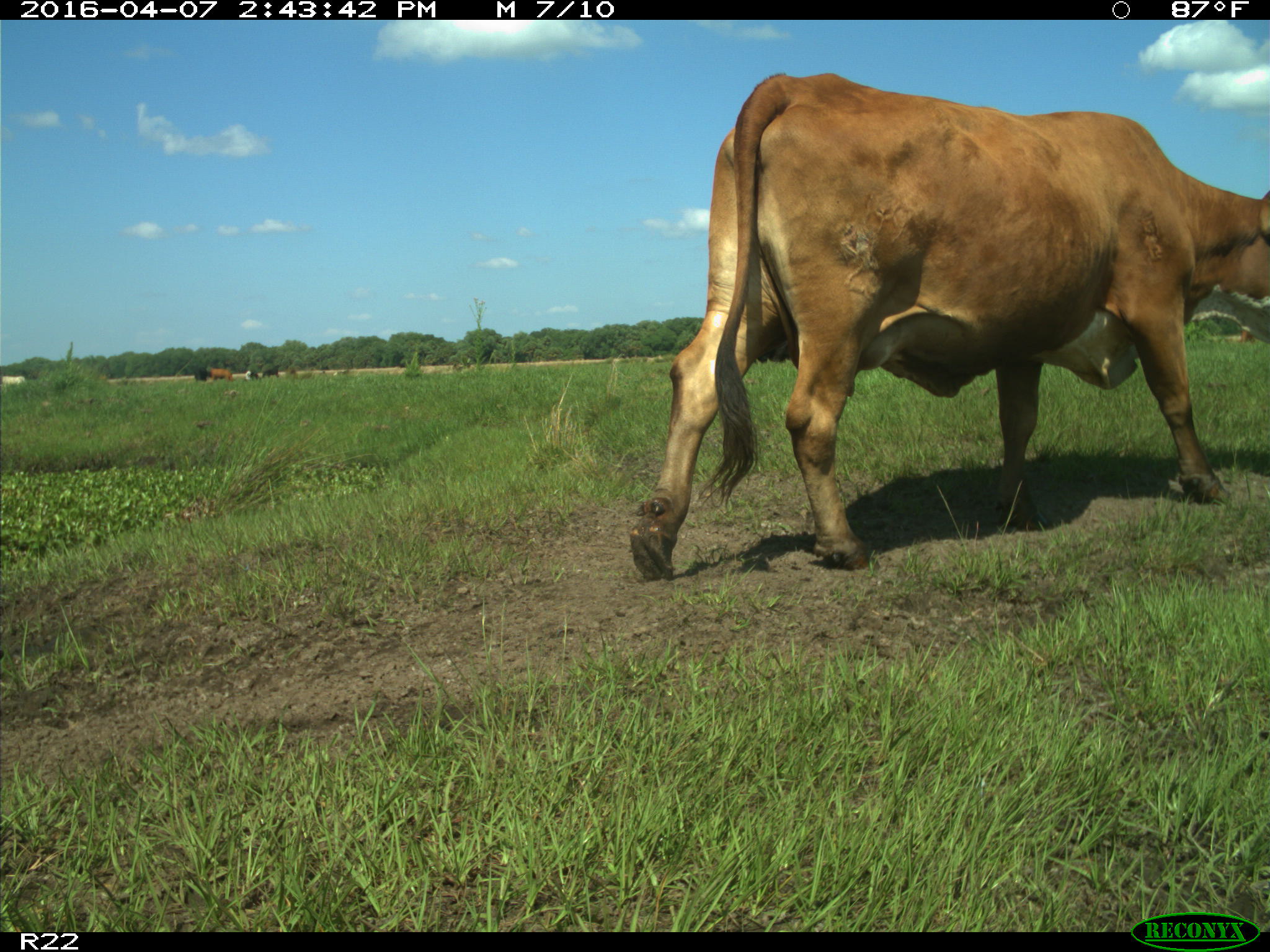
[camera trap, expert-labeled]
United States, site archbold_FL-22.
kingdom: Animalia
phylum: Chordata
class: Mammalia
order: Artiodactyla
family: Bovidae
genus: Bos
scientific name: Bos taurus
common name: domestic cow